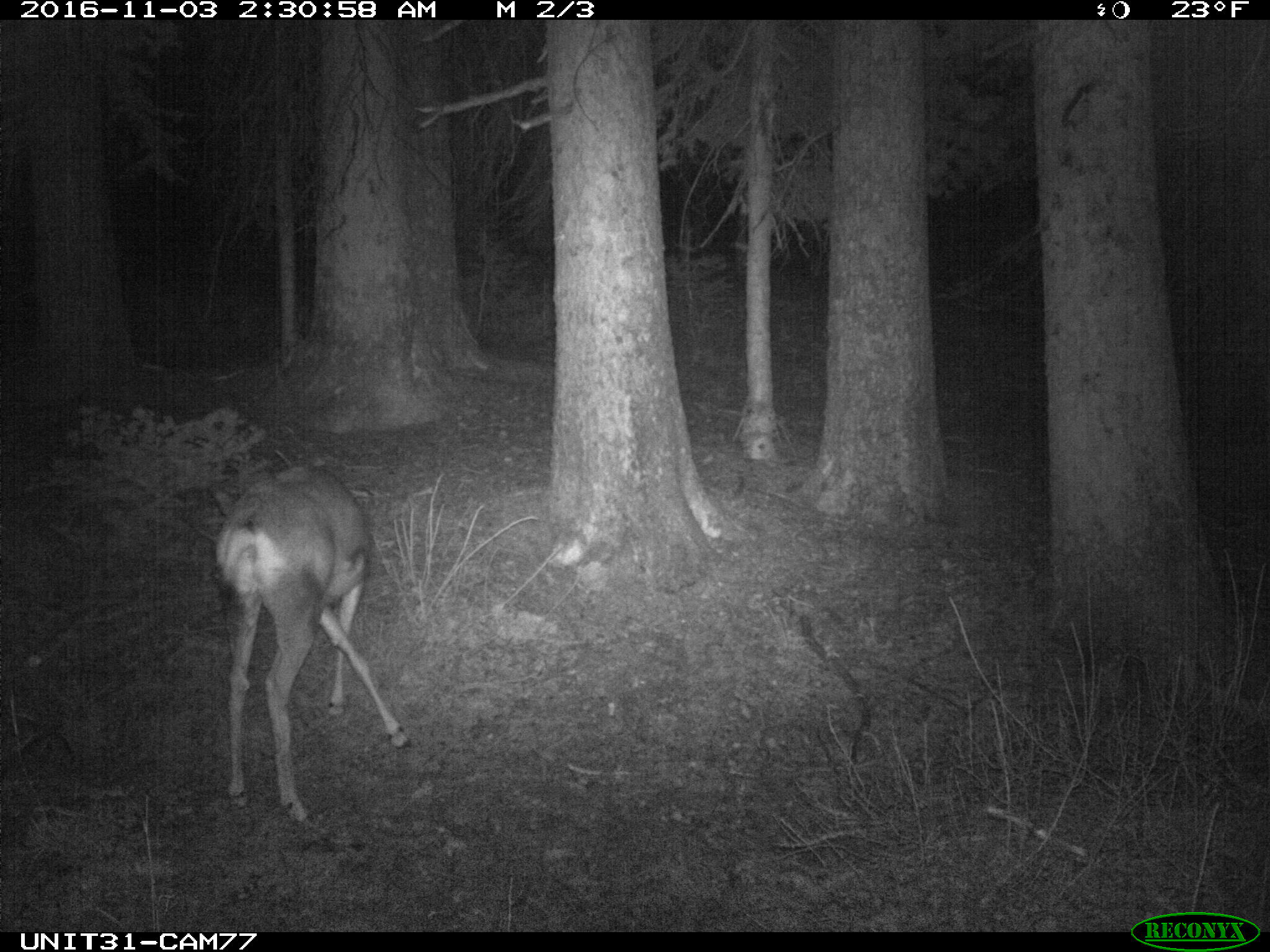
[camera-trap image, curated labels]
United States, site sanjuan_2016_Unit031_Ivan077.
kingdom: Animalia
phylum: Chordata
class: Mammalia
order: Artiodactyla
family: Cervidae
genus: Odocoileus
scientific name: Odocoileus hemionus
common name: mule deer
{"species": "Odocoileus hemionus (mule deer)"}